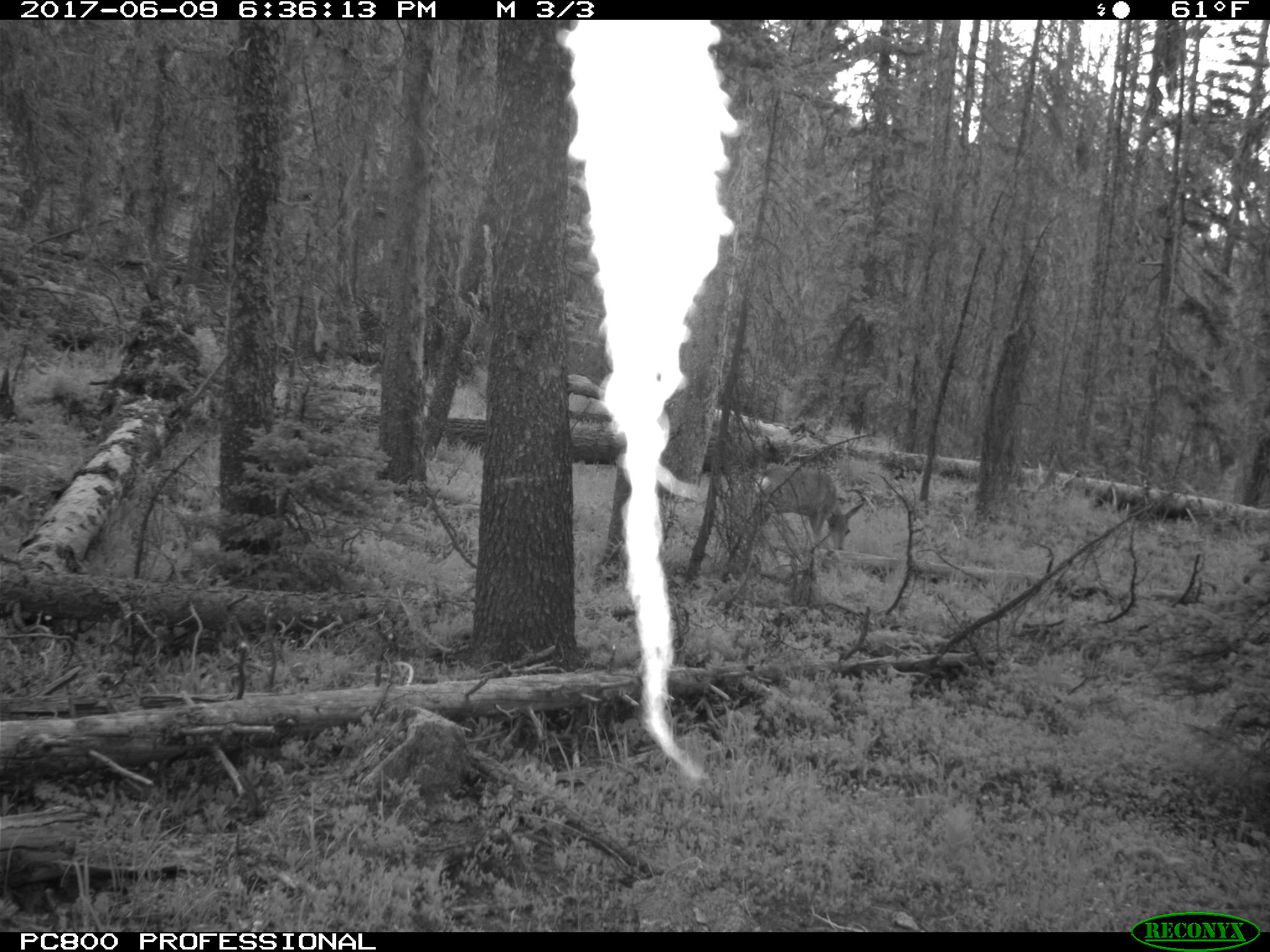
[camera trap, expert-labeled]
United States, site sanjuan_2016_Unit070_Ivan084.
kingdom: Animalia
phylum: Chordata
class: Mammalia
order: Artiodactyla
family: Cervidae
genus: Odocoileus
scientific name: Odocoileus hemionus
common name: mule deer